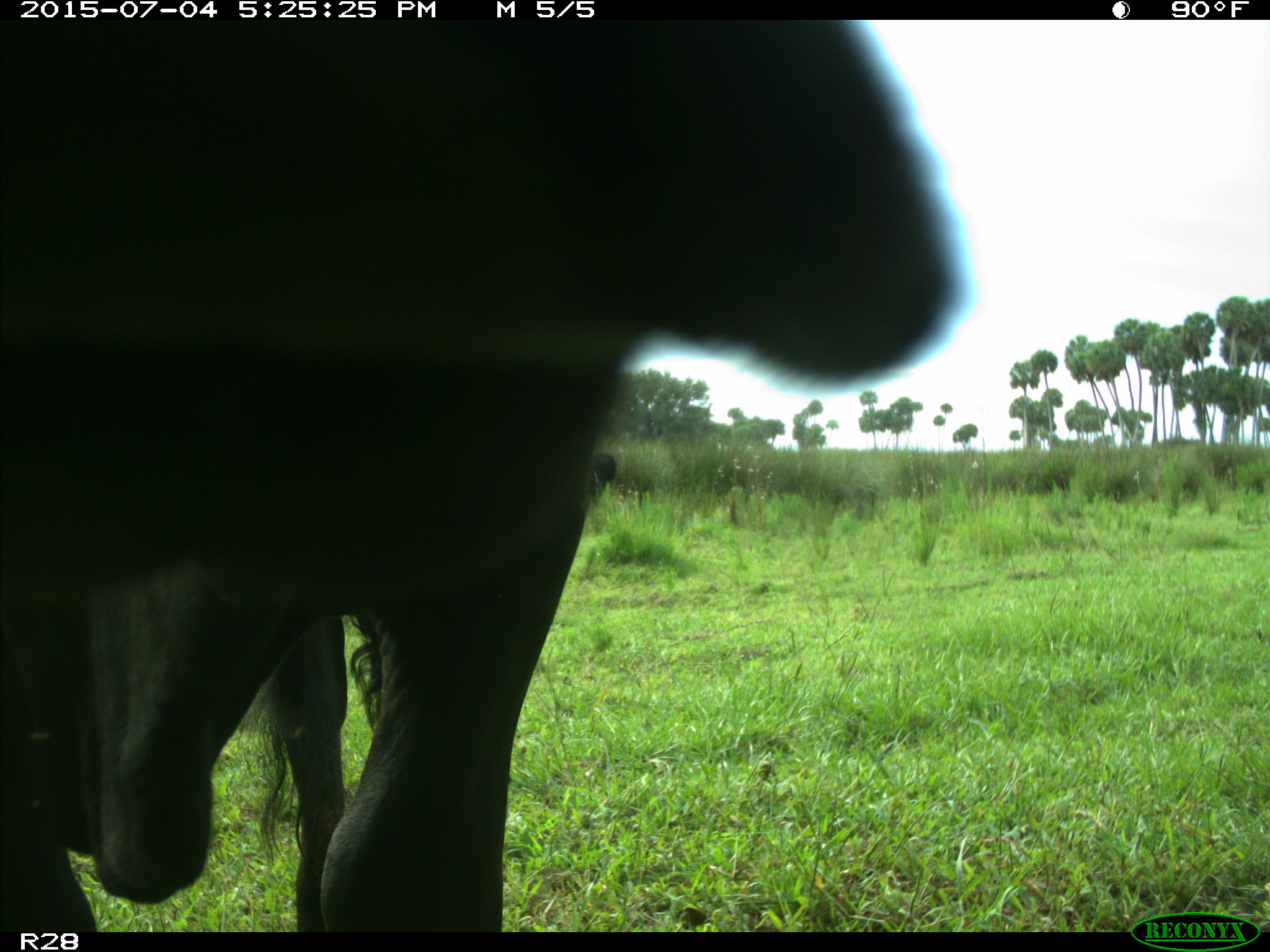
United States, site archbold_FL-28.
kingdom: Animalia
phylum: Chordata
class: Mammalia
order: Artiodactyla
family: Bovidae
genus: Bos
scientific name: Bos taurus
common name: domestic cow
Bos taurus (domestic cow).